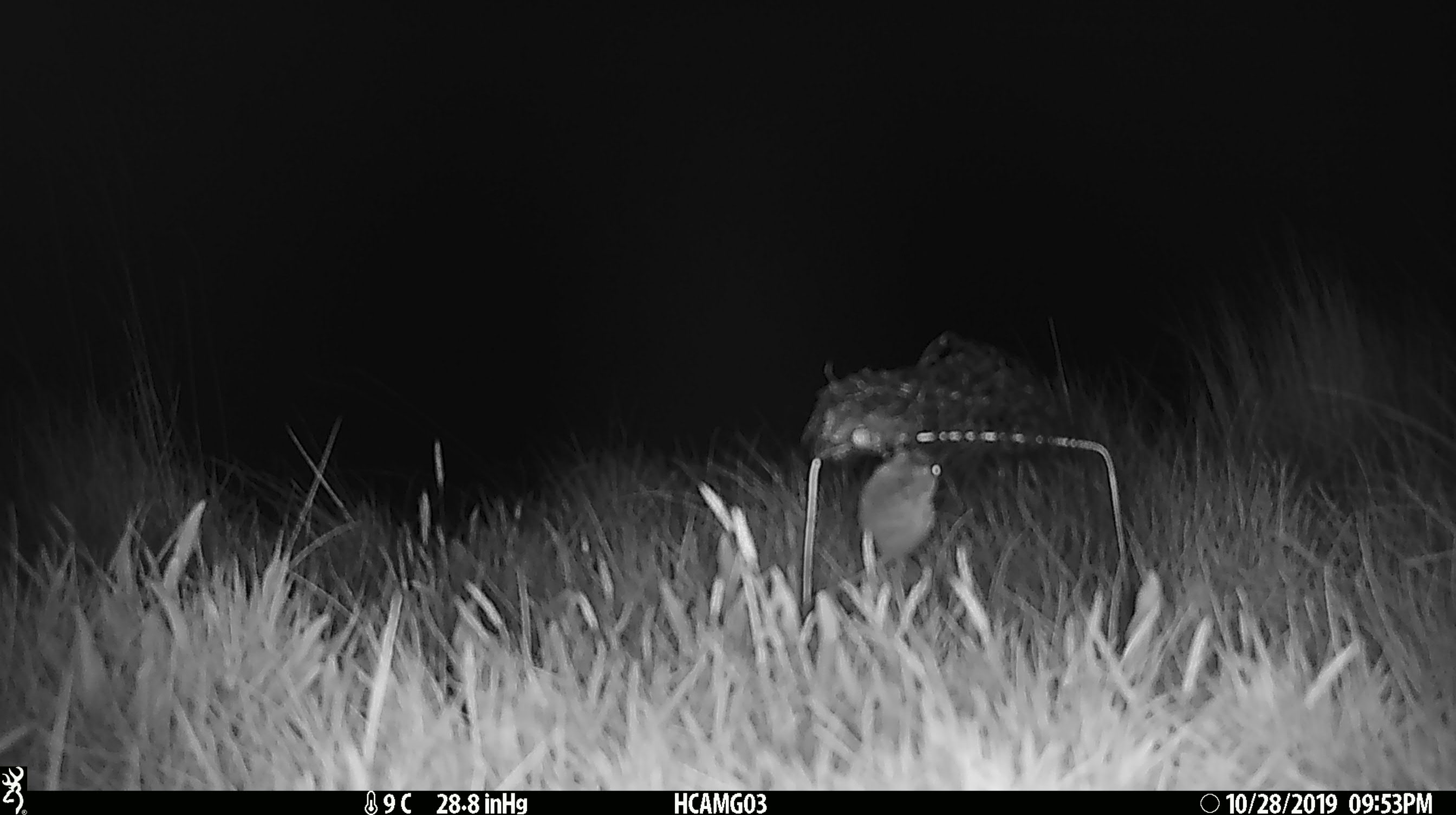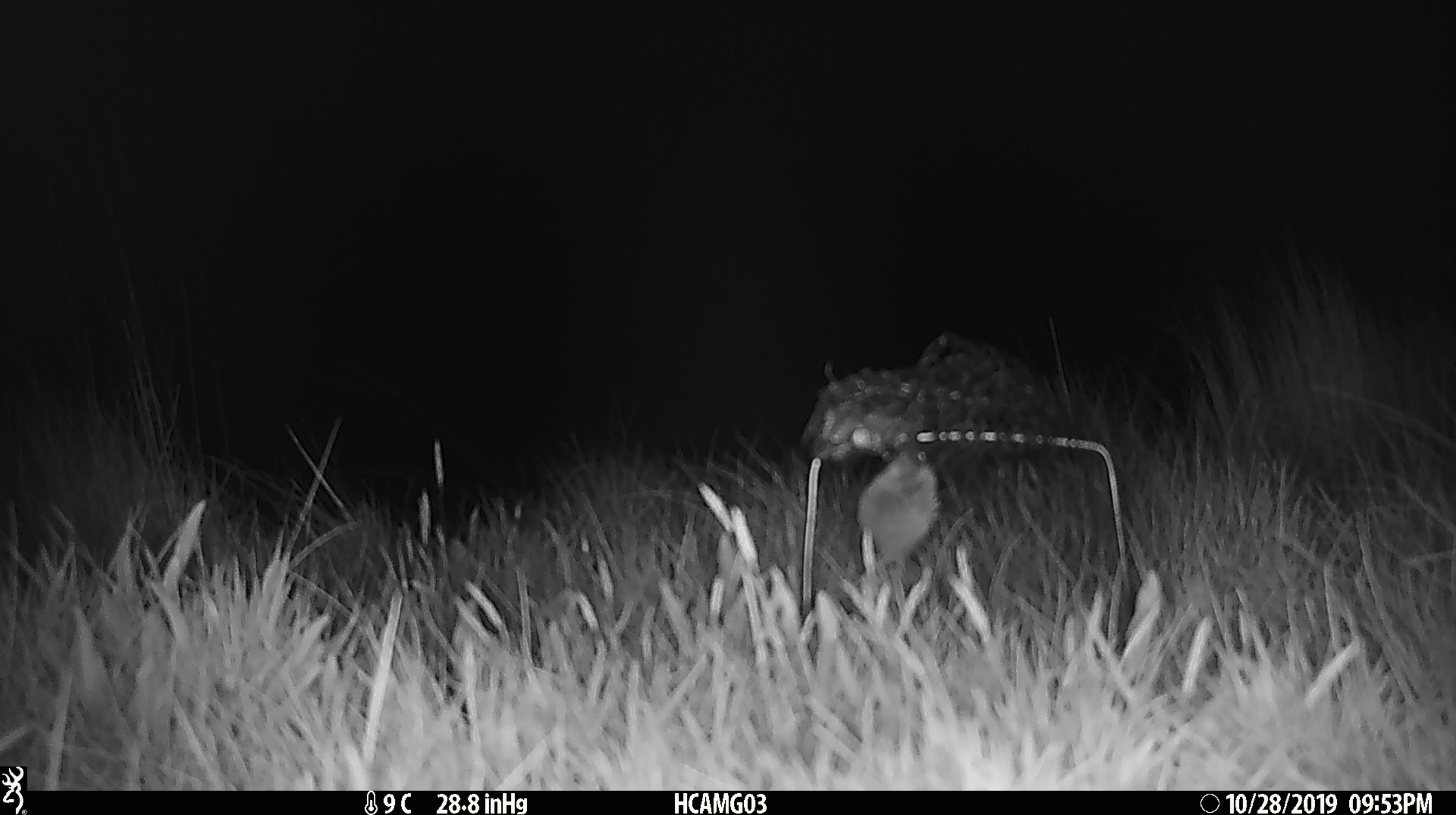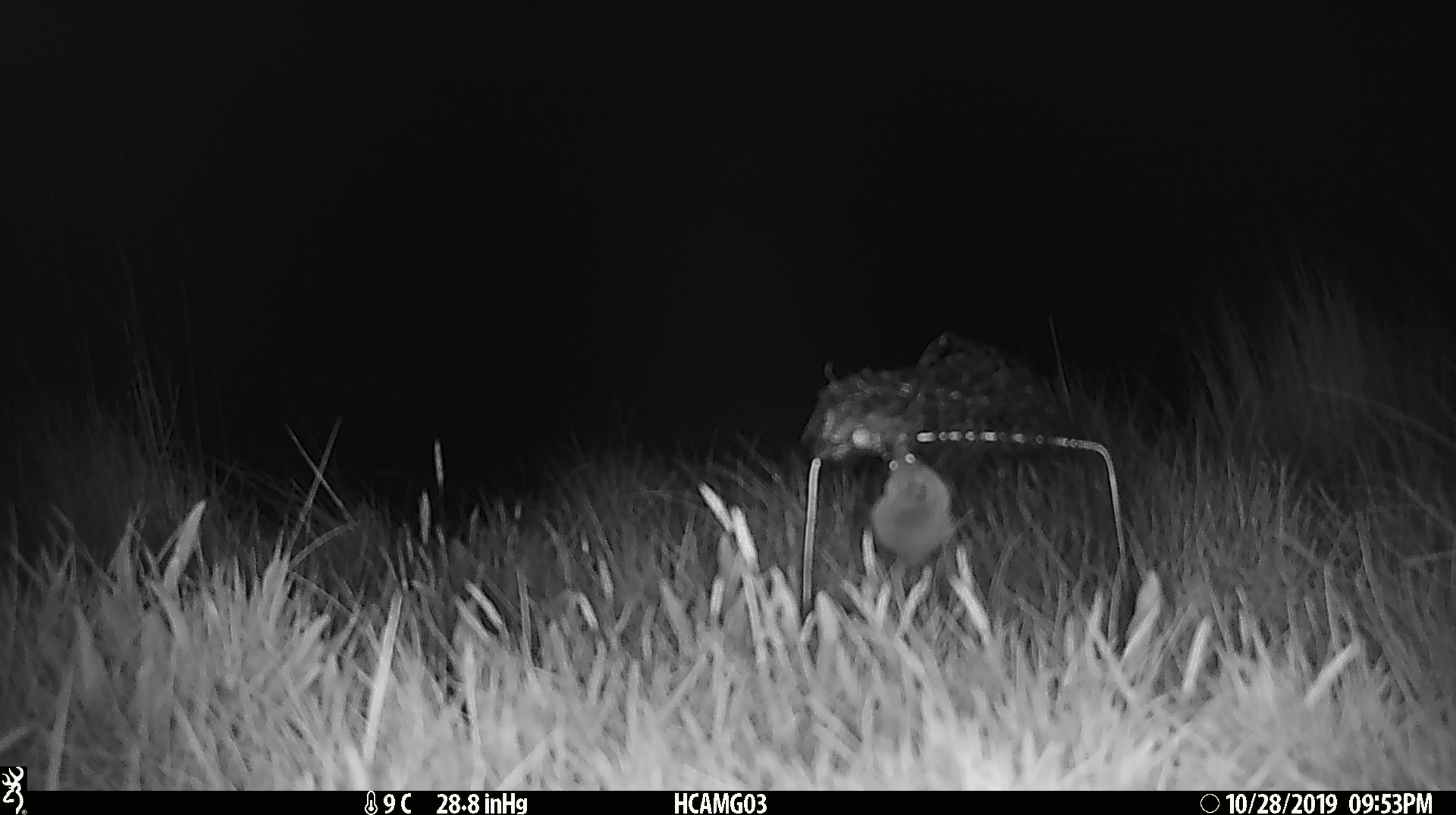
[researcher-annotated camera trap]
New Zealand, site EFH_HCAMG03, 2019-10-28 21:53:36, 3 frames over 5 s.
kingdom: Animalia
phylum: Chordata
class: Mammalia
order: Rodentia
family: Muridae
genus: Mus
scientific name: Mus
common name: mouse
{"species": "mouse (Mus)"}